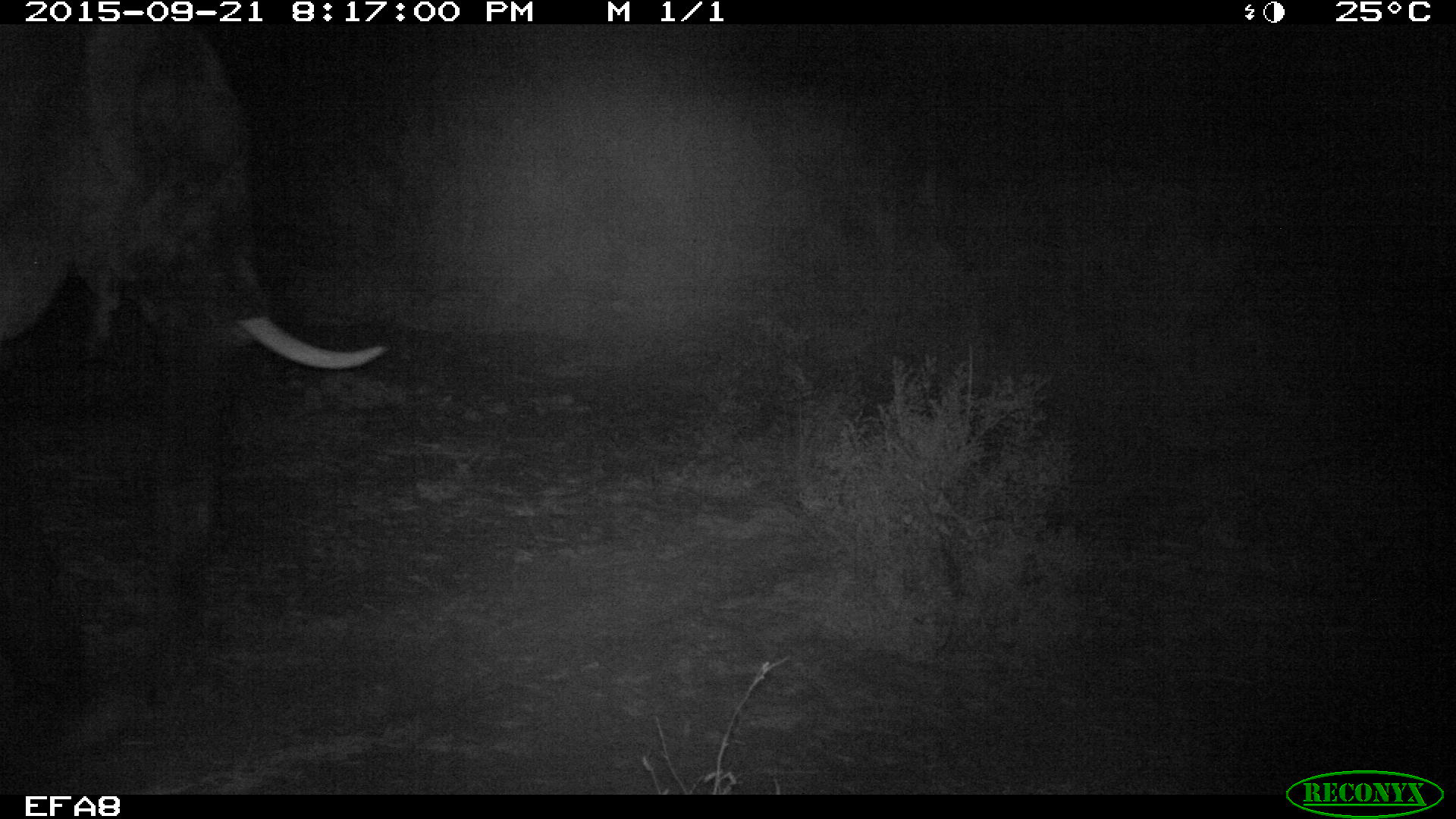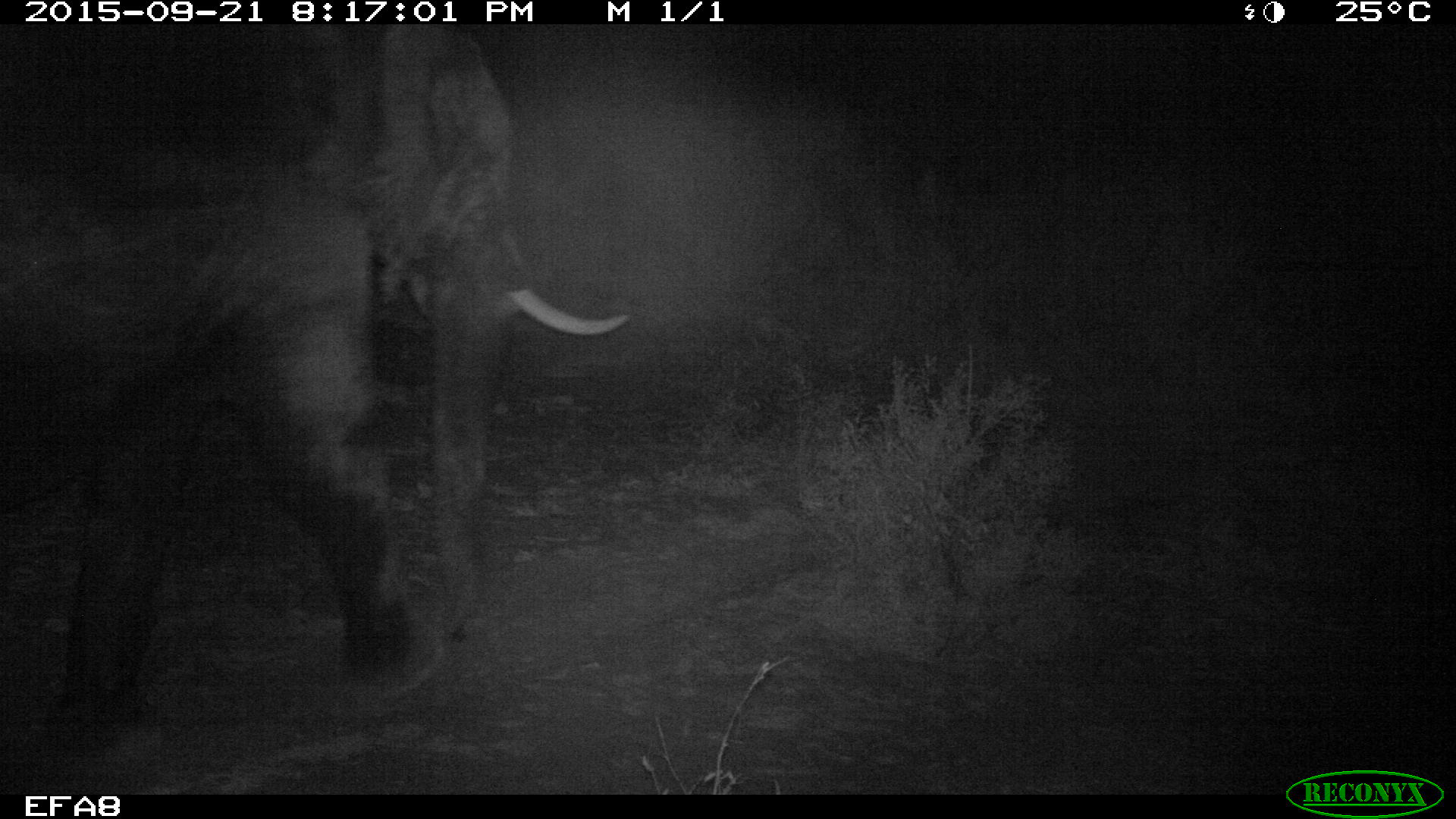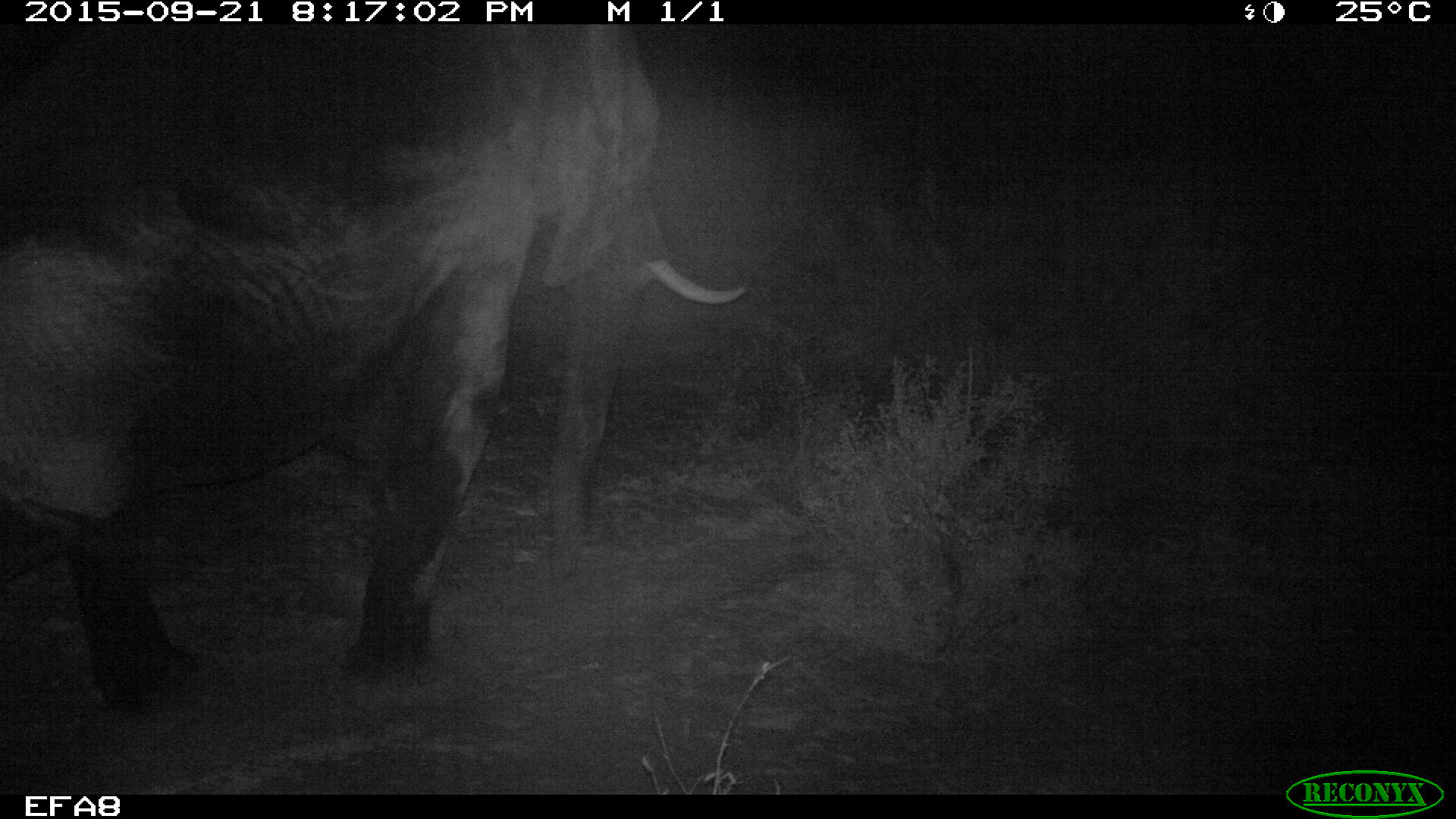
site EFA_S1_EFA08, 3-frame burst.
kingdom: Animalia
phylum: Chordata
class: Mammalia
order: Proboscidea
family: Elephantidae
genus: Loxodonta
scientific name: Loxodonta africana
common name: african bush elephant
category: elephant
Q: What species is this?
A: Elephant (african bush elephant) (Loxodonta africana).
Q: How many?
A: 1.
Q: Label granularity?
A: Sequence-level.